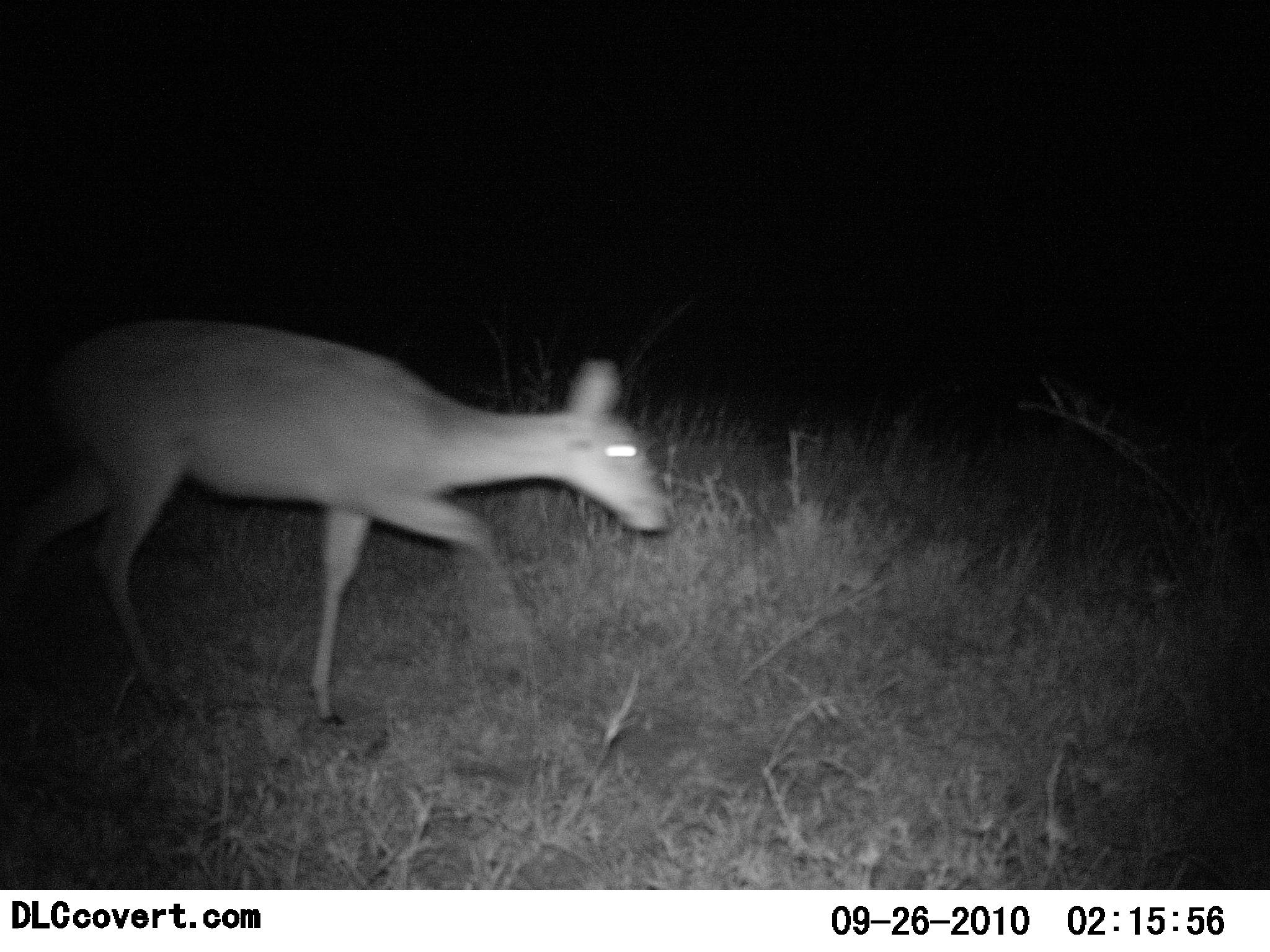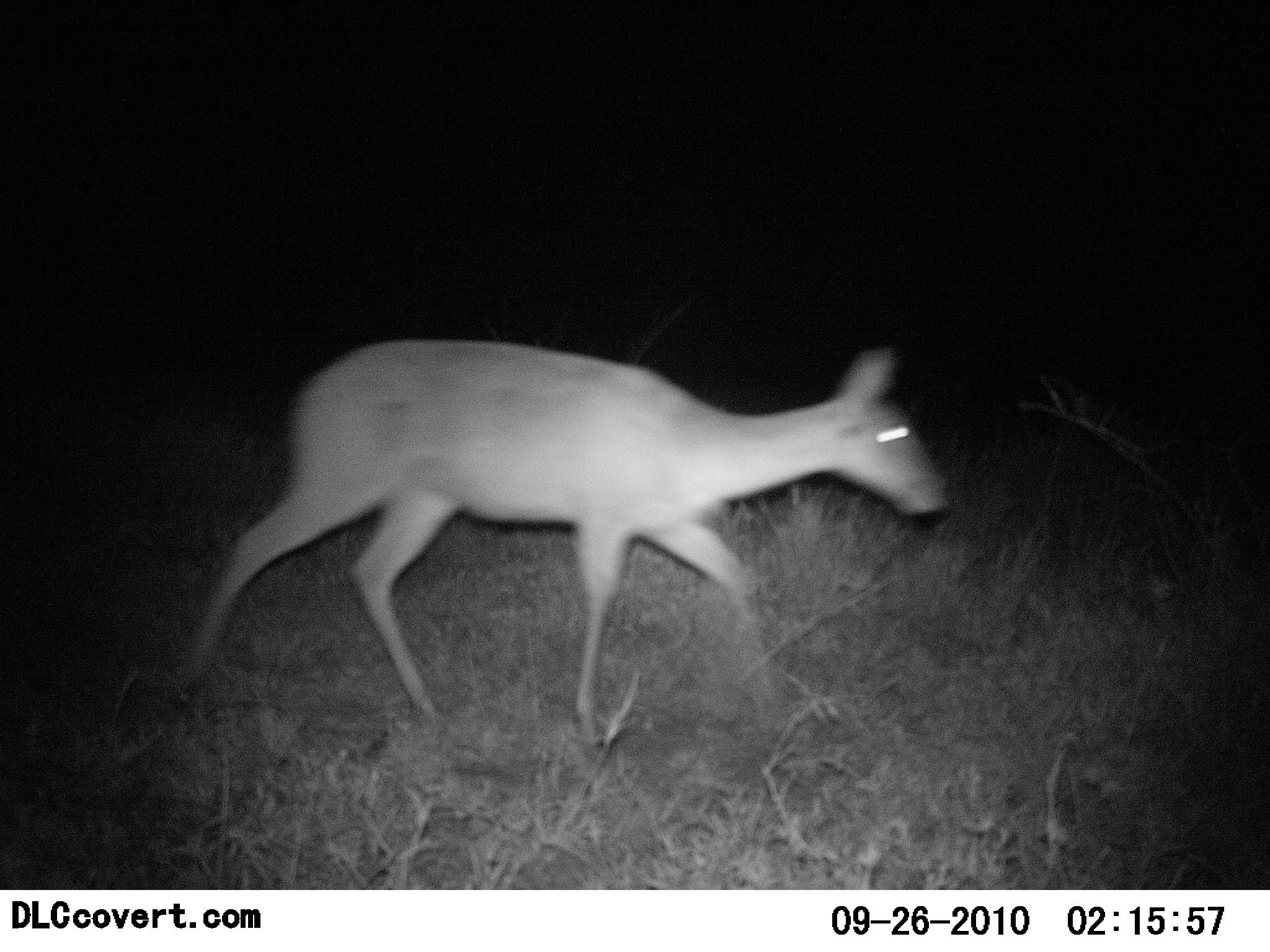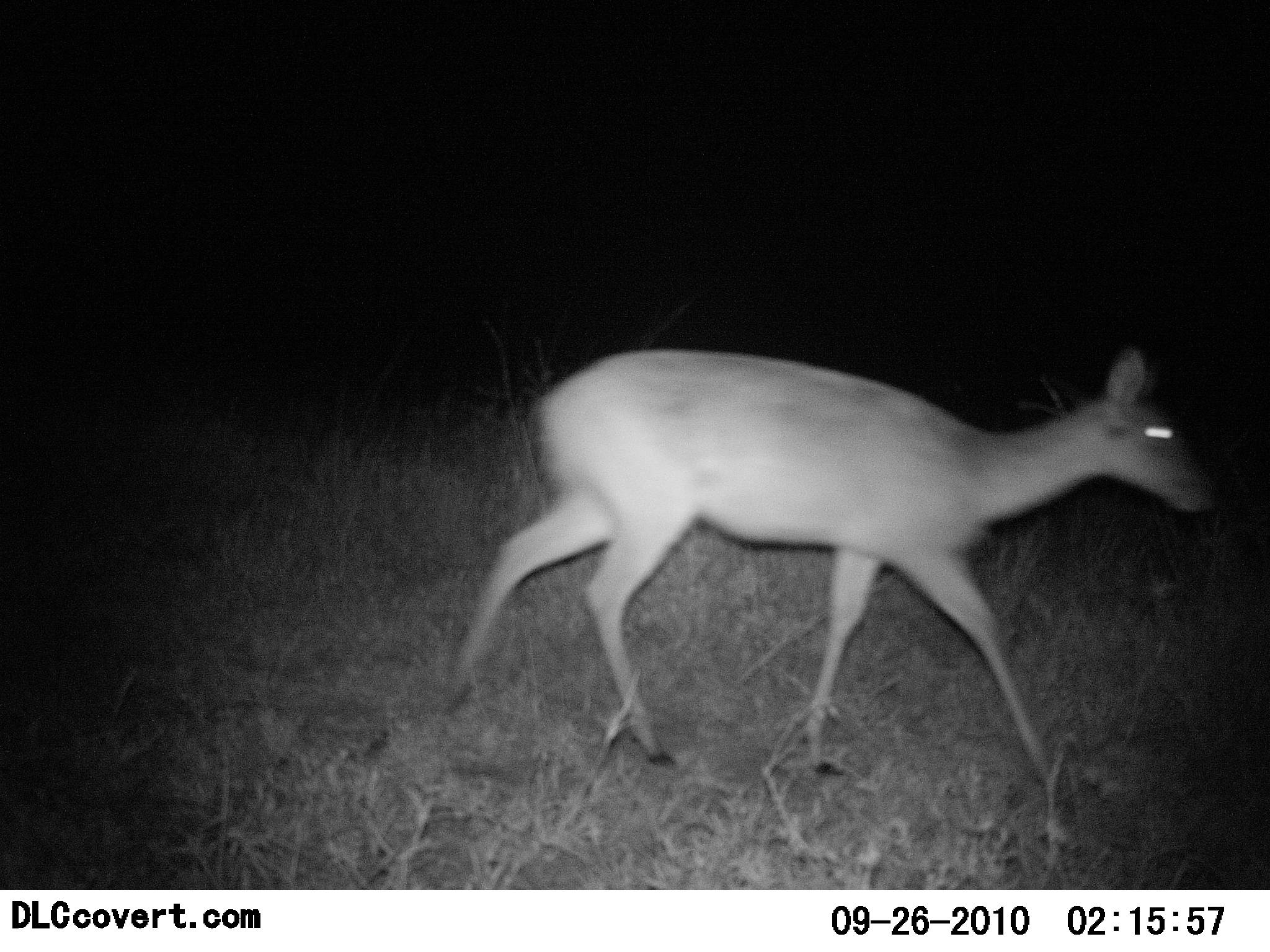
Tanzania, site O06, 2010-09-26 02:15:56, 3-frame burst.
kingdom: Animalia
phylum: Chordata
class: Mammalia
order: Artiodactyla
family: Bovidae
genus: Madoqua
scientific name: Madoqua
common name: dikdik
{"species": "dikdik (Madoqua)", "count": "1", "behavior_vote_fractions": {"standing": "0%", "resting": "0%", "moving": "100%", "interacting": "0%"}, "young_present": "0%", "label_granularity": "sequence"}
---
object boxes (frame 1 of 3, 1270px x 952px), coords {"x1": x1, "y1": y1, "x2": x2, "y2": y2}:
animal: {"x1": 0, "y1": 320, "x2": 672, "y2": 730}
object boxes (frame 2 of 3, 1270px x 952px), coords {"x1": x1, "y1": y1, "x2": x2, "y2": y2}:
animal: {"x1": 181, "y1": 340, "x2": 952, "y2": 747}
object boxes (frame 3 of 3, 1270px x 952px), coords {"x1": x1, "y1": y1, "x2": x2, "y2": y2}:
animal: {"x1": 441, "y1": 349, "x2": 1218, "y2": 780}